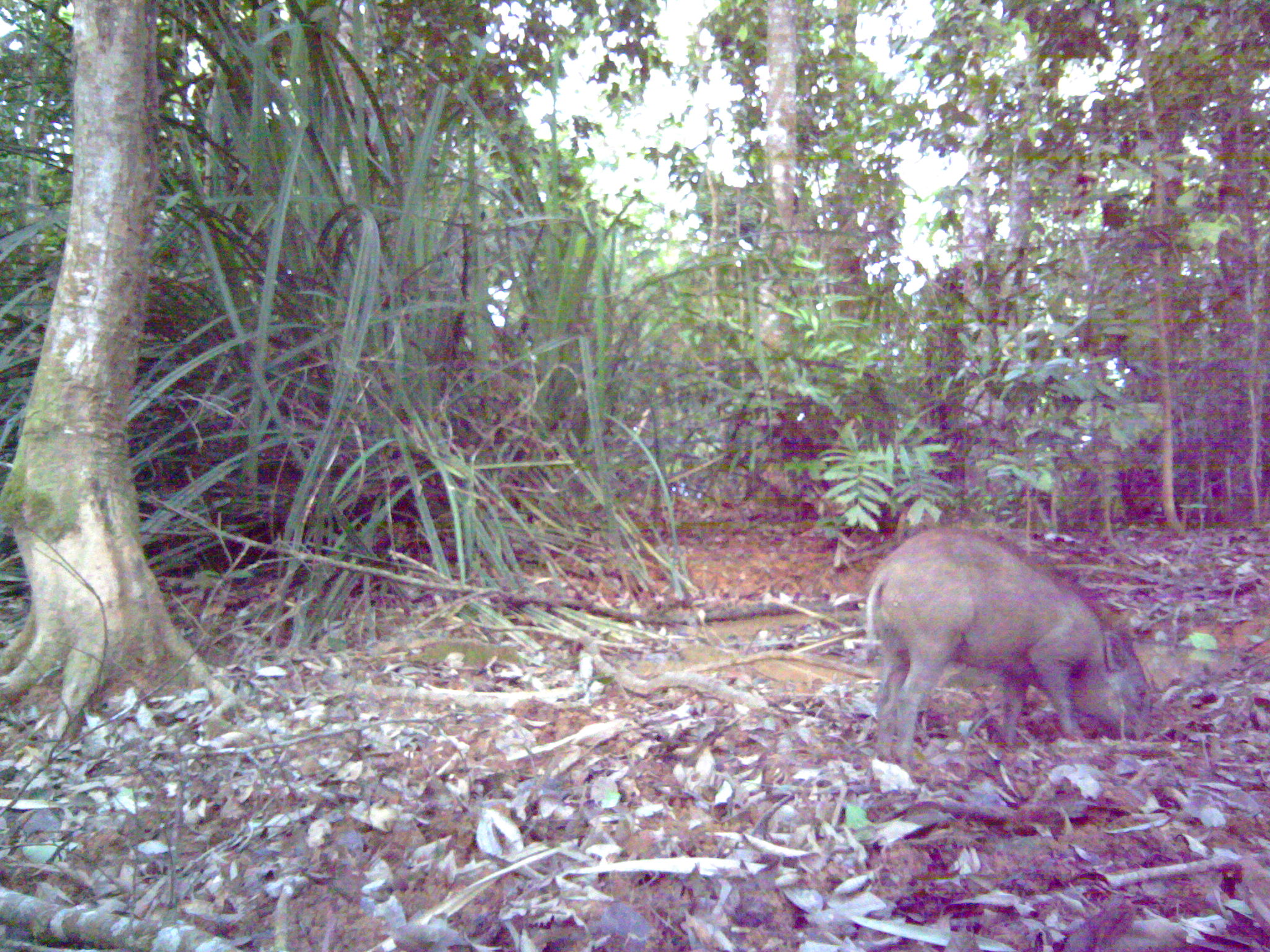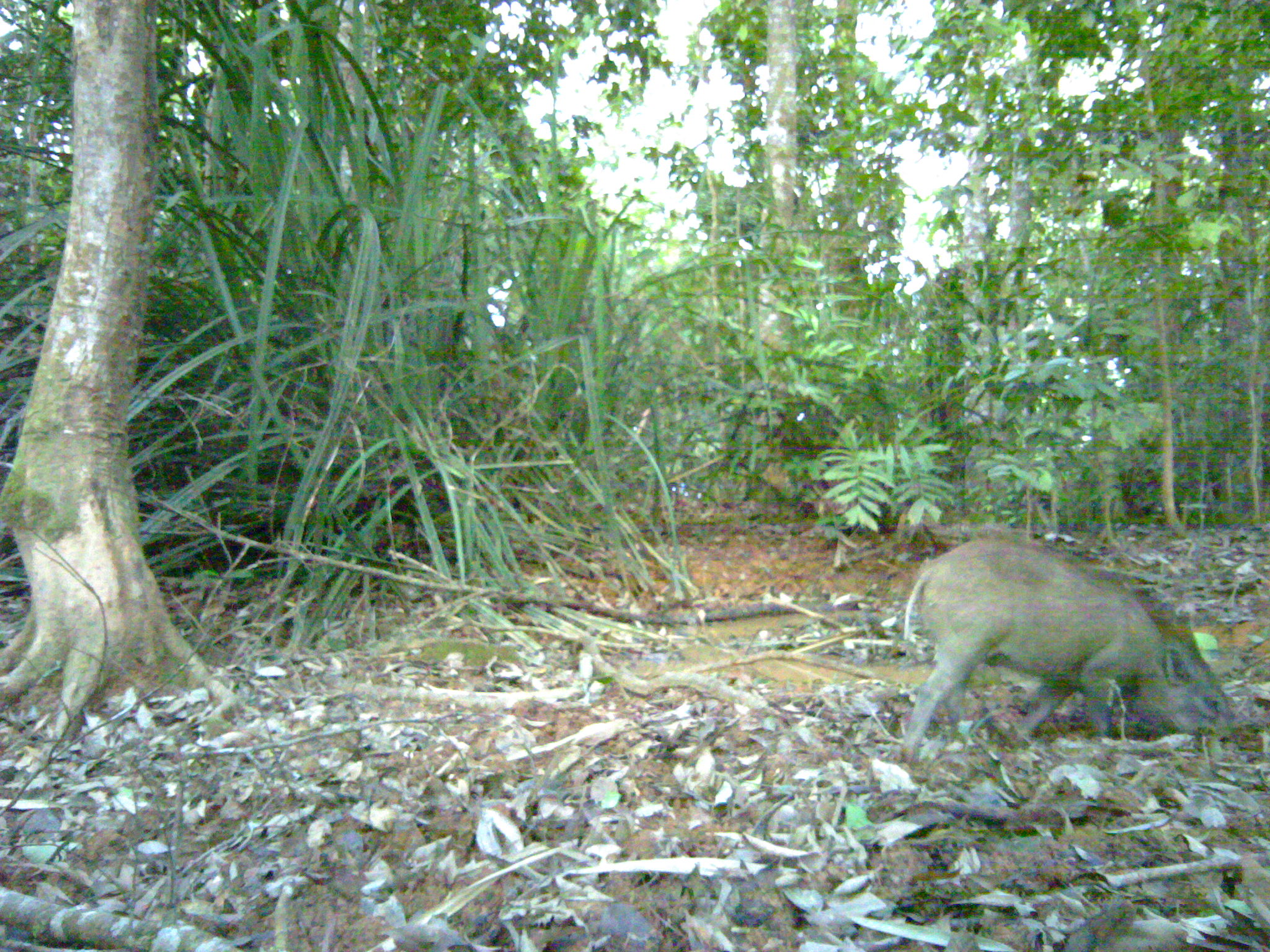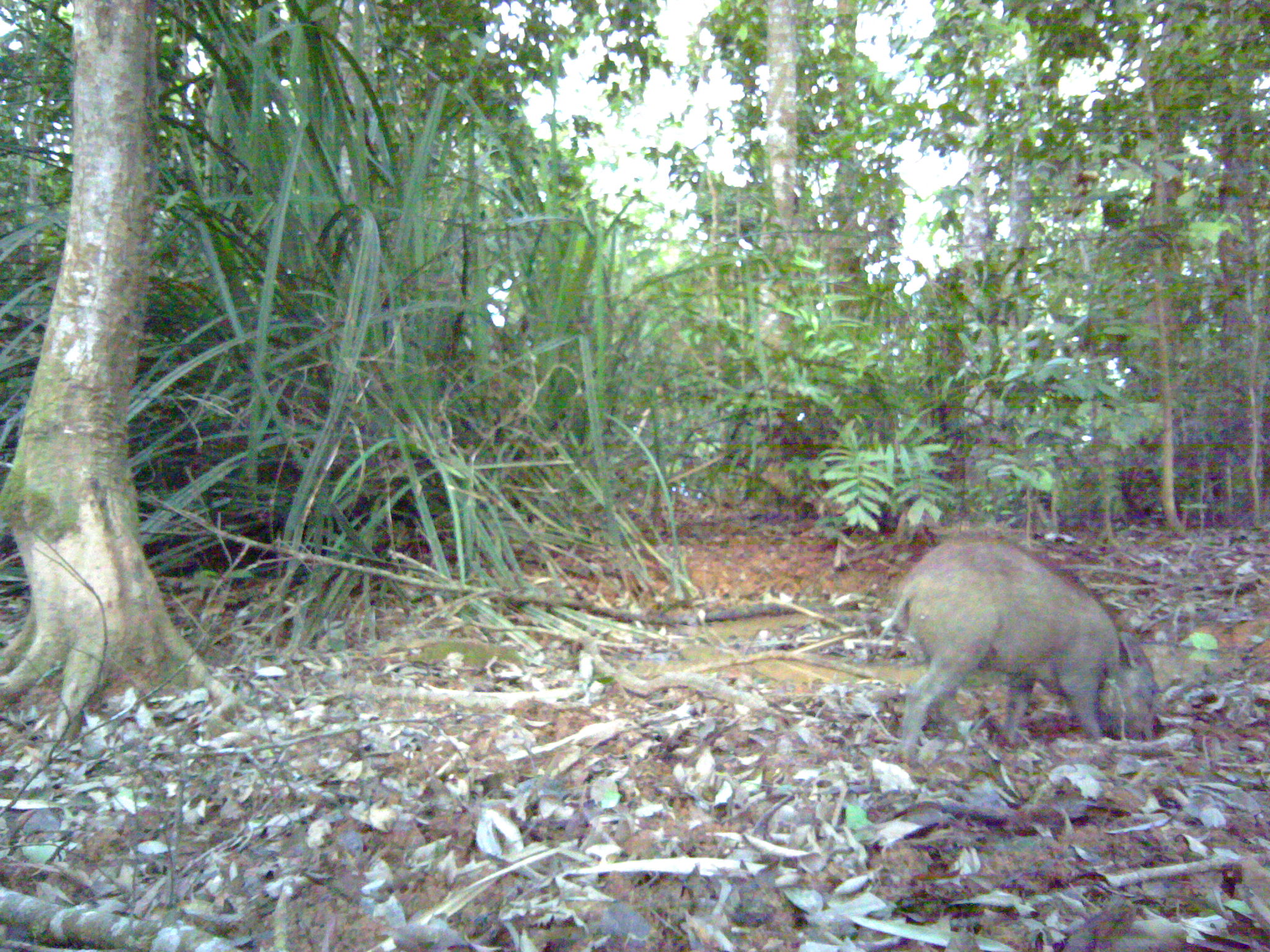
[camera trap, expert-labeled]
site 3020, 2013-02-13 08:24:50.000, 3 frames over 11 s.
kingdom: Animalia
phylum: Chordata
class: Mammalia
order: Artiodactyla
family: Suidae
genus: Sus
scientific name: Sus scrofa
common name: wild boar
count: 1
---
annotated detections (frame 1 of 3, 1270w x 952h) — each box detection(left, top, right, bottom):
sus scrofa: detection(866, 527, 1156, 761)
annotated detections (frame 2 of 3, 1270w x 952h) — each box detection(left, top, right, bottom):
sus scrofa: detection(900, 537, 1241, 767)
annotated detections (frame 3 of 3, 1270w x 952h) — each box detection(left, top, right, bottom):
sus scrofa: detection(877, 536, 1159, 762)